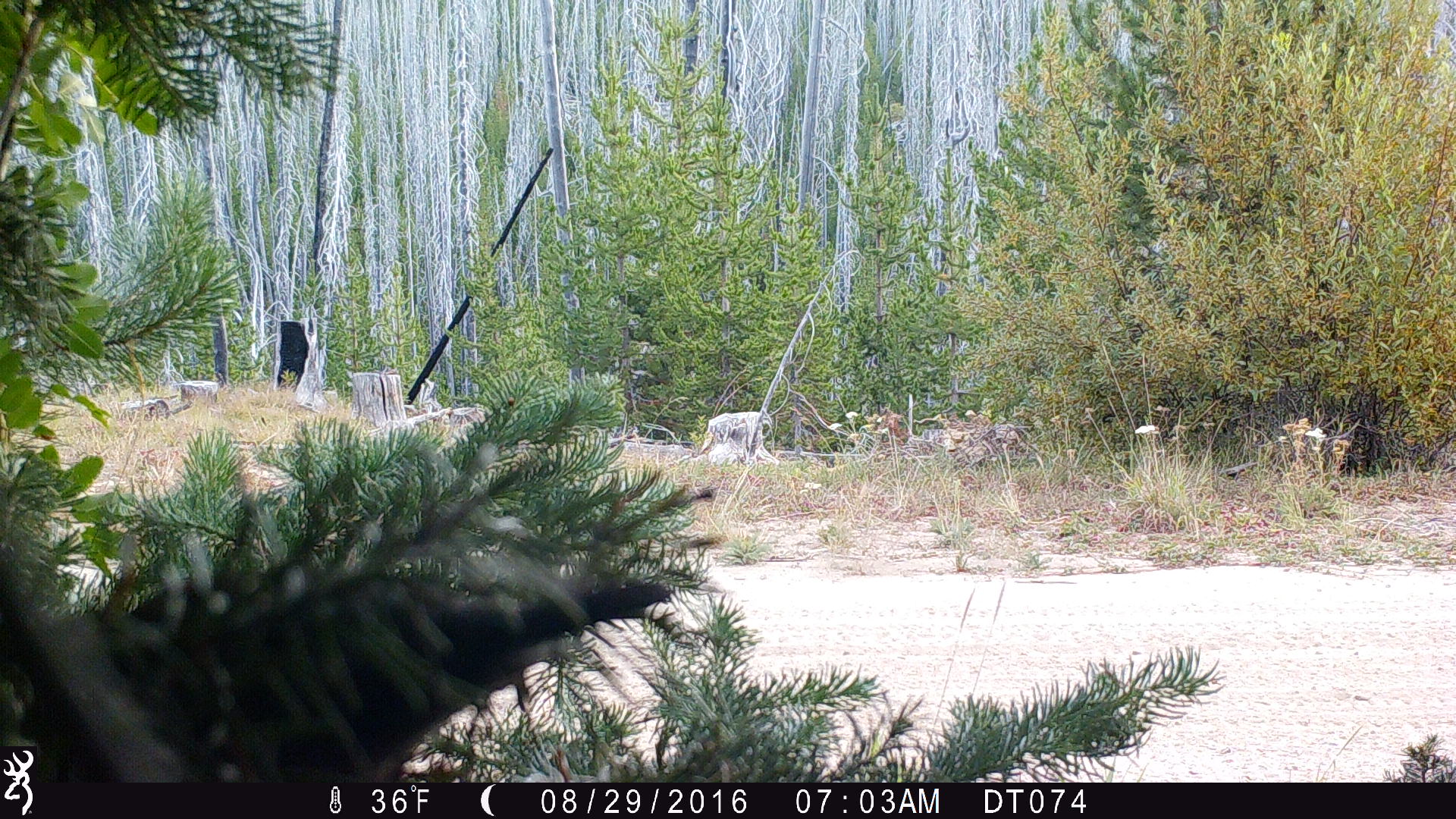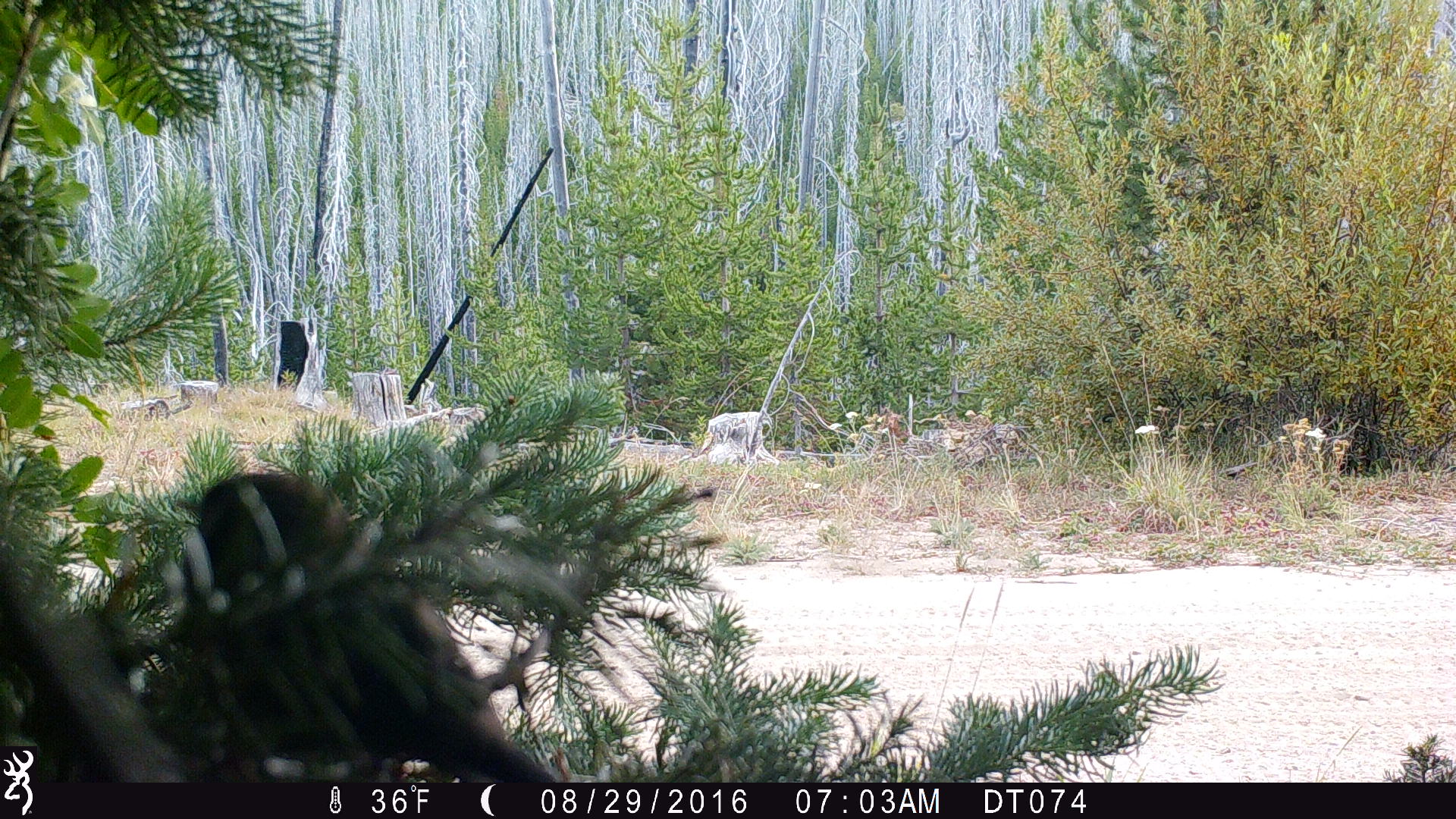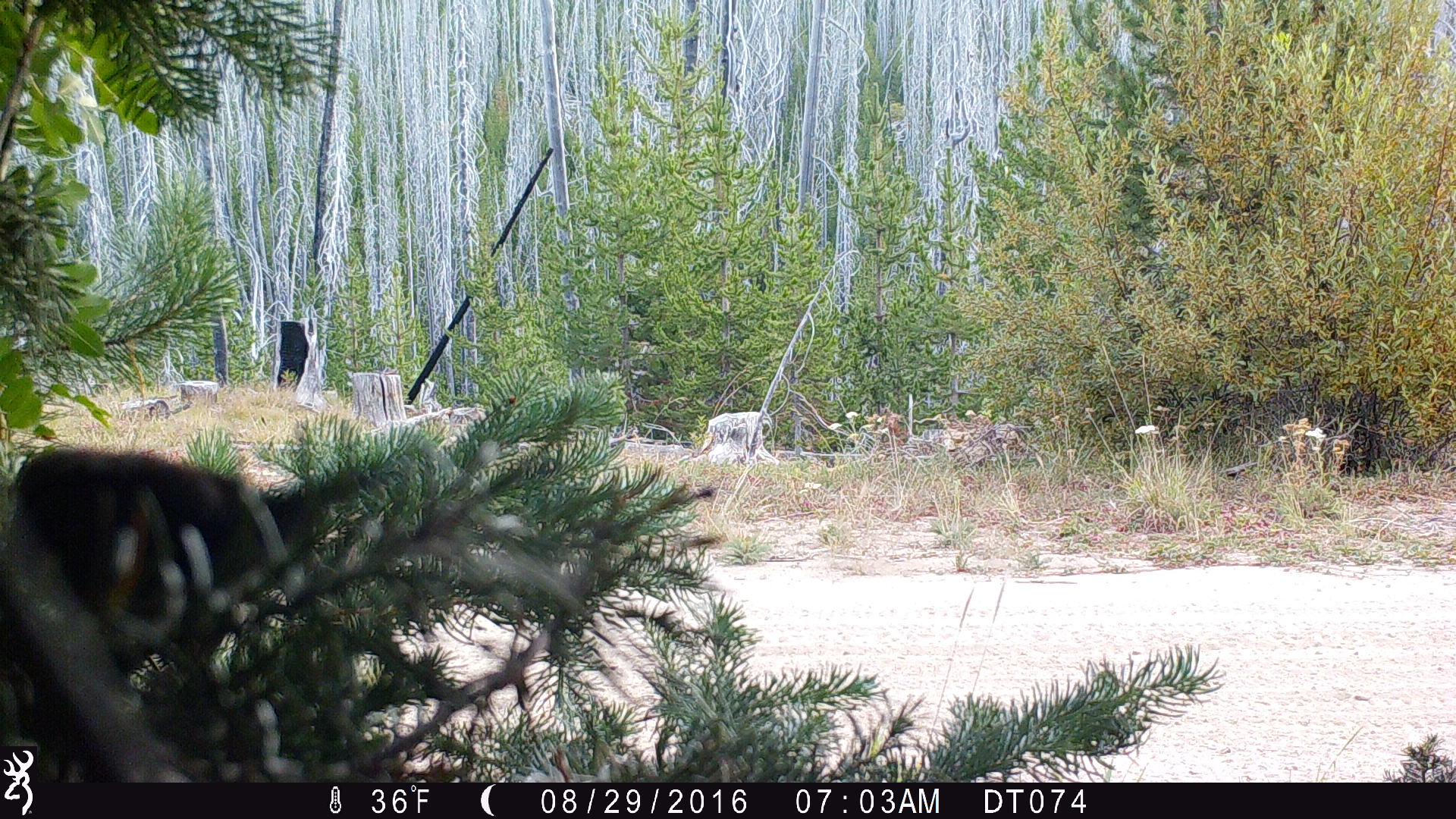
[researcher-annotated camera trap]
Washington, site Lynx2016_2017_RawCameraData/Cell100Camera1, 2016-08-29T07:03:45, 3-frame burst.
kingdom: Animalia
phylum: Chordata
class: Aves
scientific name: Aves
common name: birds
Aves (birds). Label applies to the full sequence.